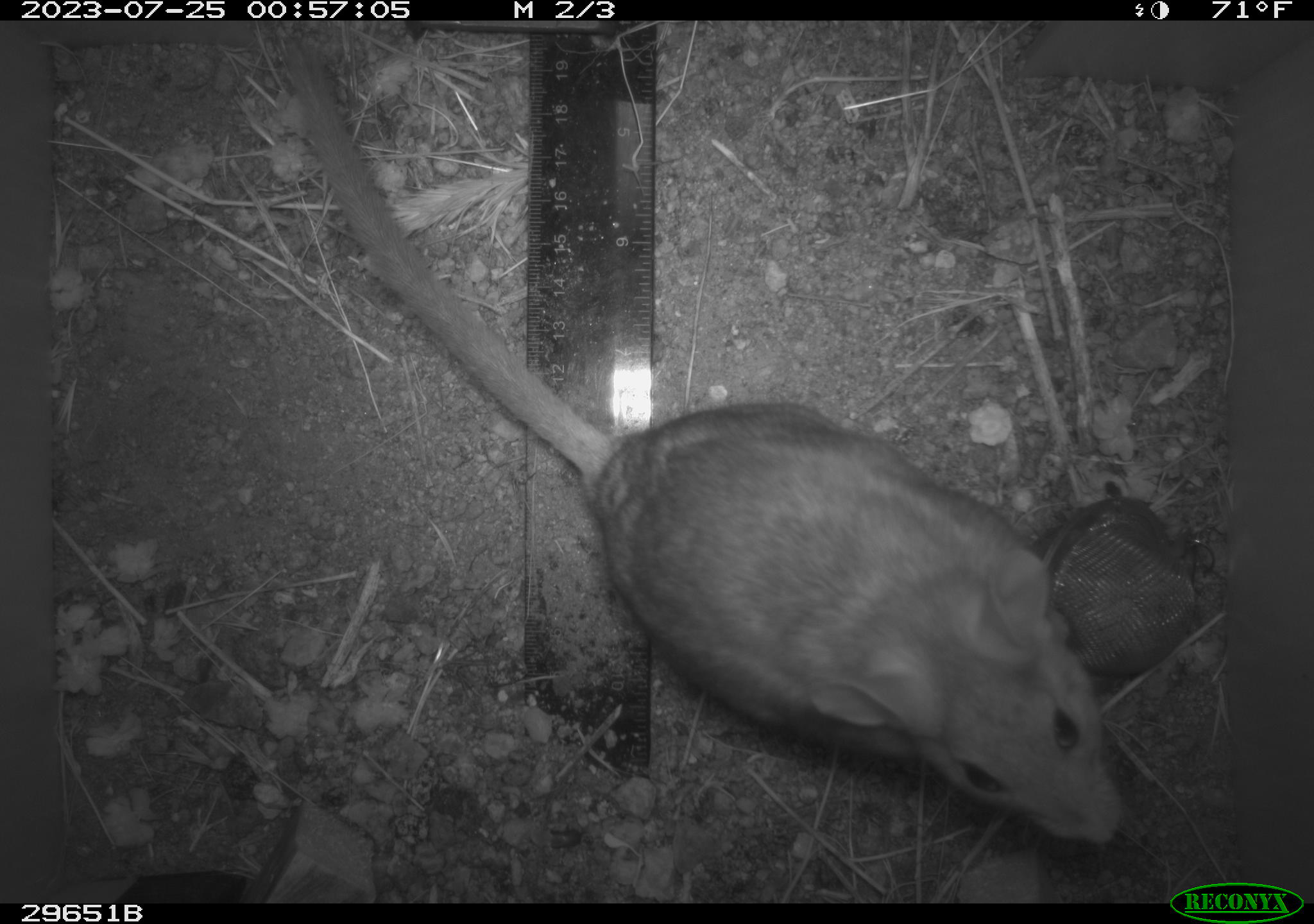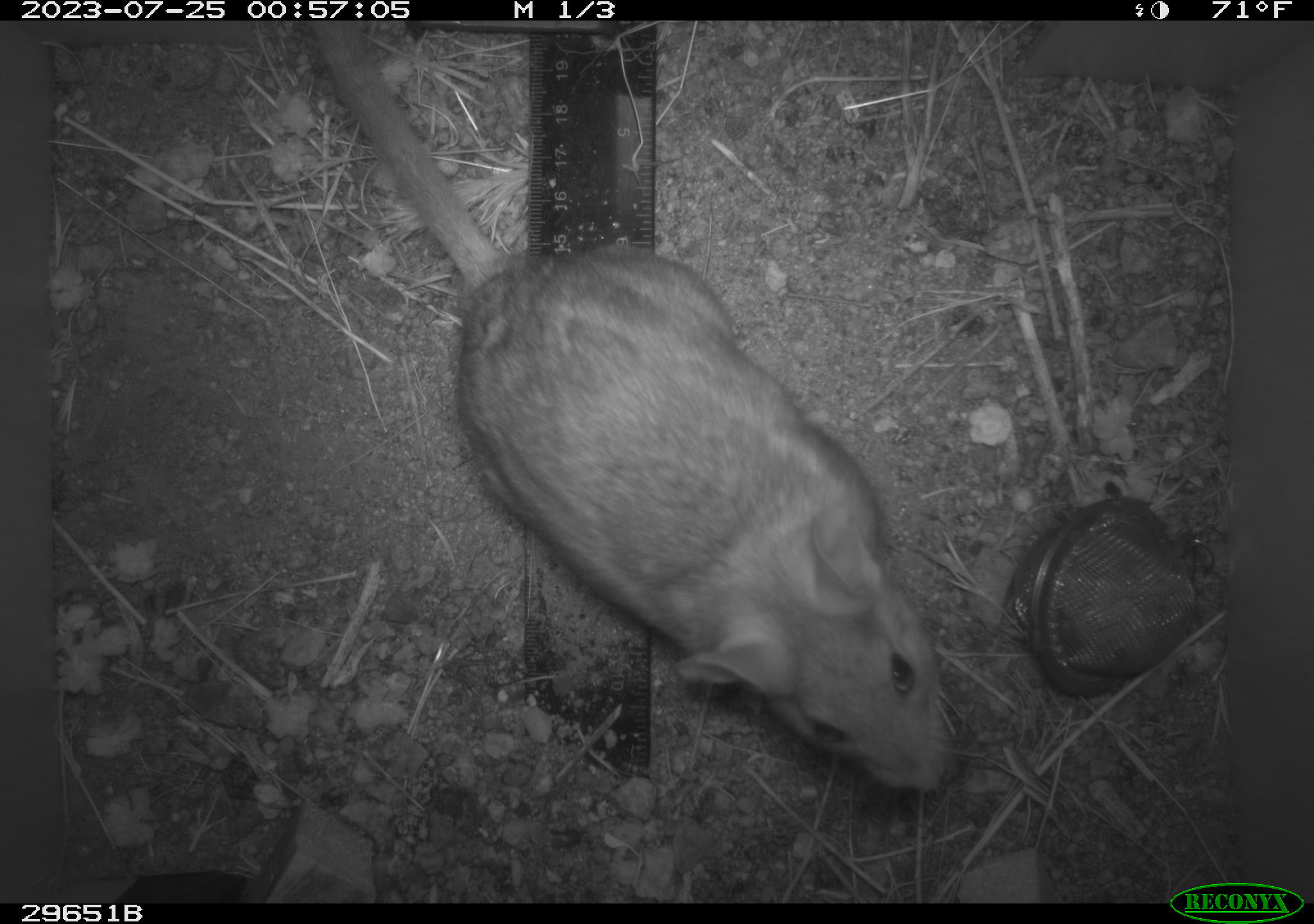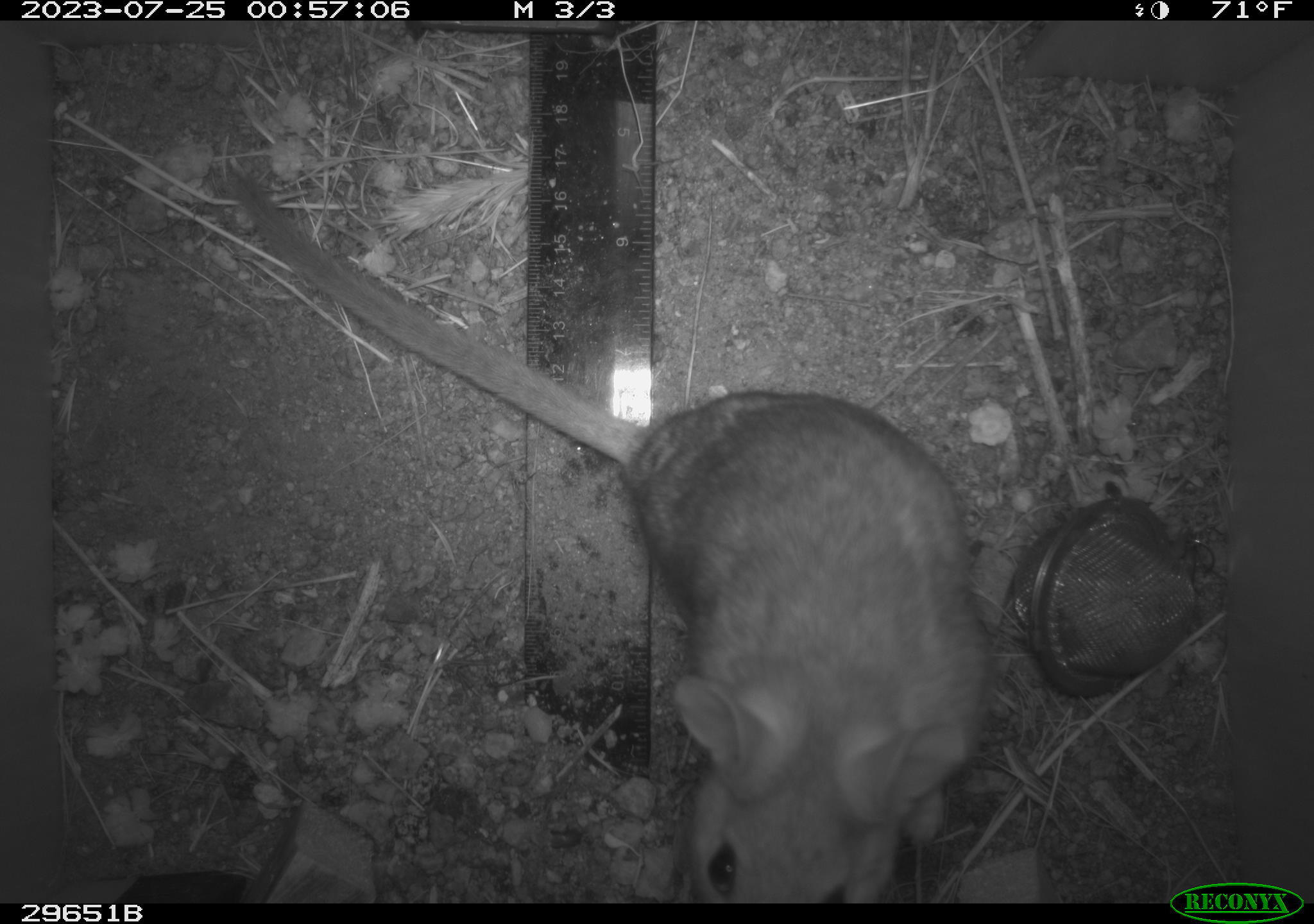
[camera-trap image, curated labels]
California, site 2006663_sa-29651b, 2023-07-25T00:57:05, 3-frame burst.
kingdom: Animalia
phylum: Chordata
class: Mammalia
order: Rodentia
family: Cricetidae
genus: Neotoma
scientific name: Neotoma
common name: pack rat or woodrat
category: neotoma species